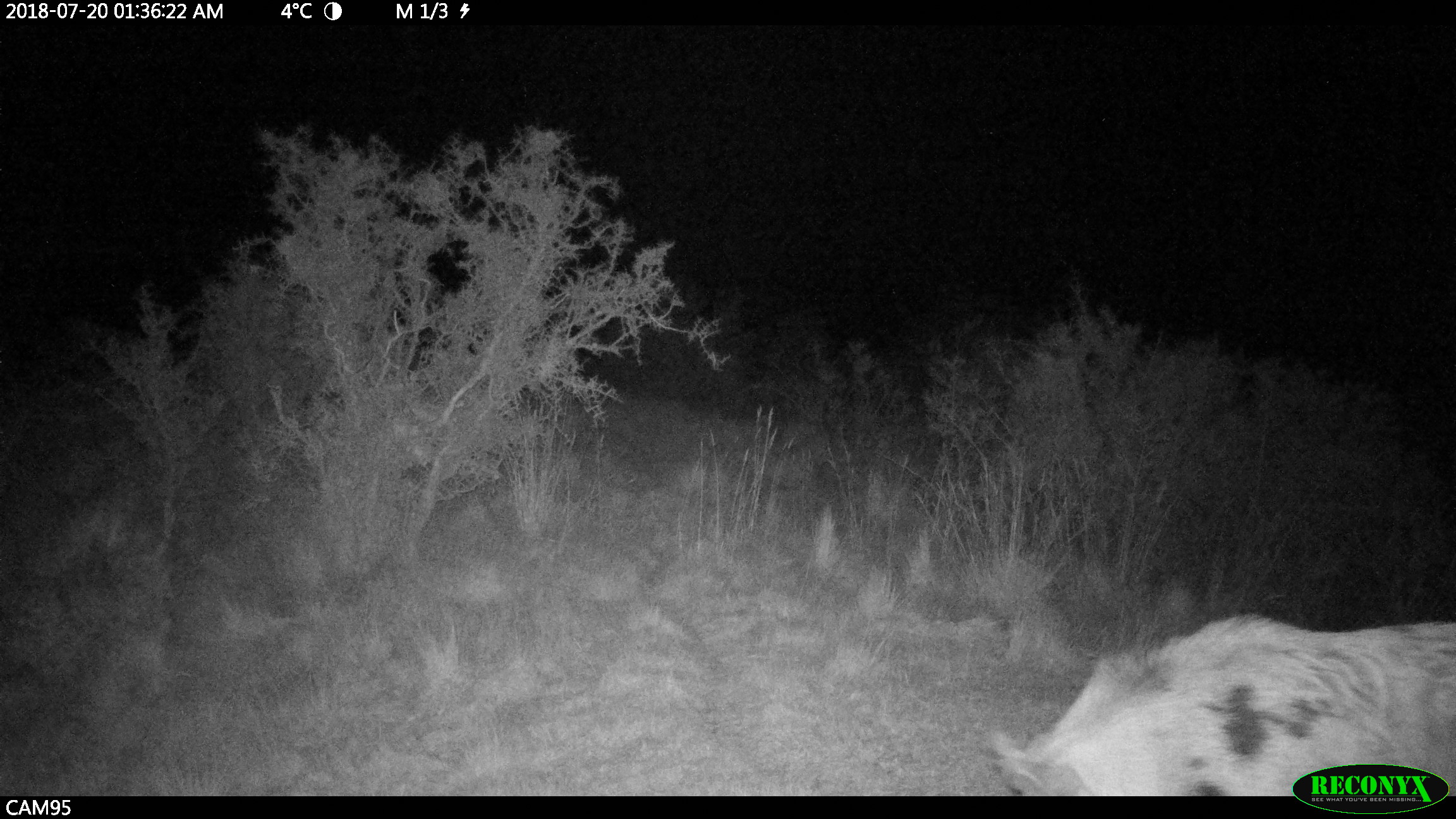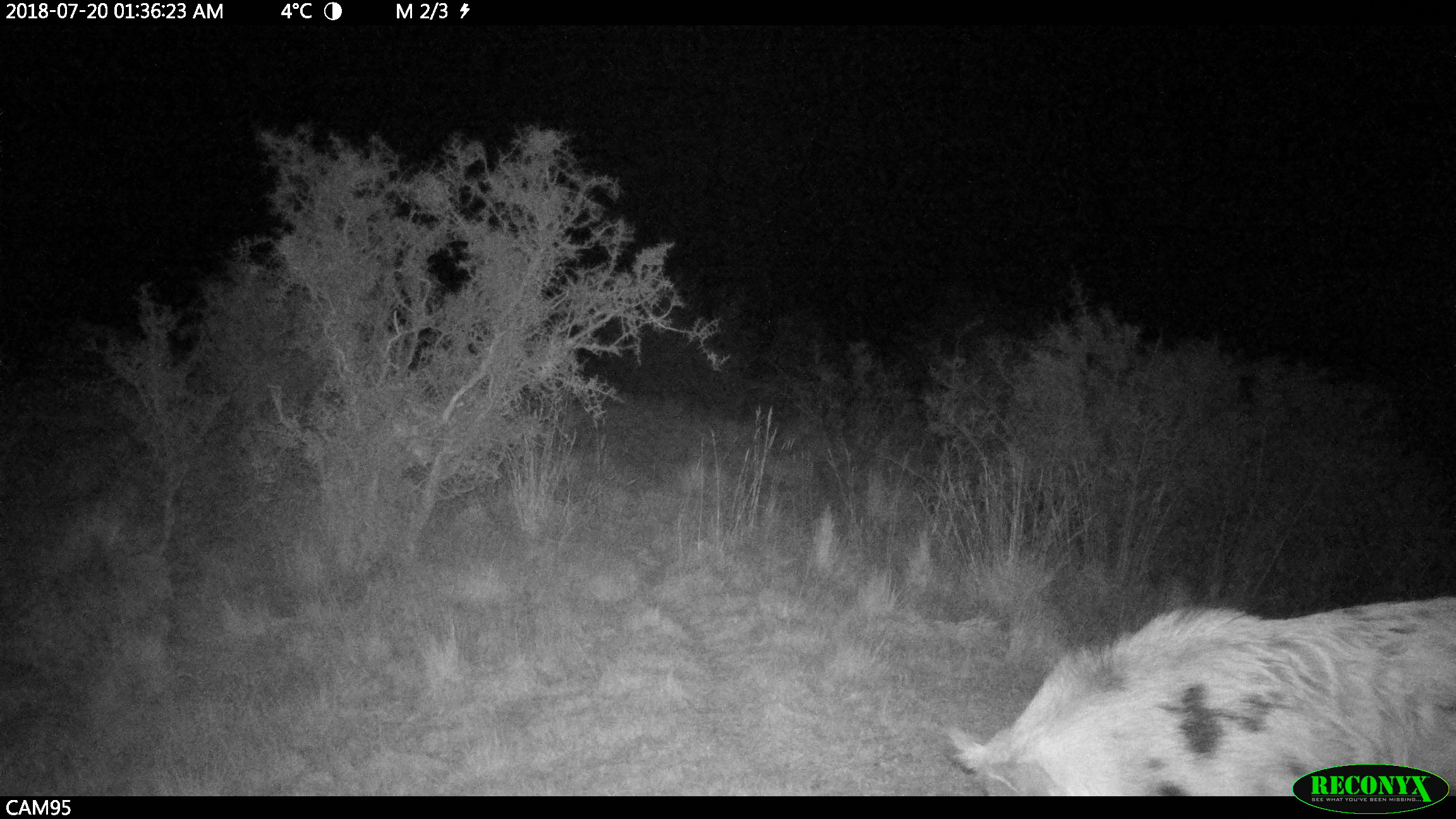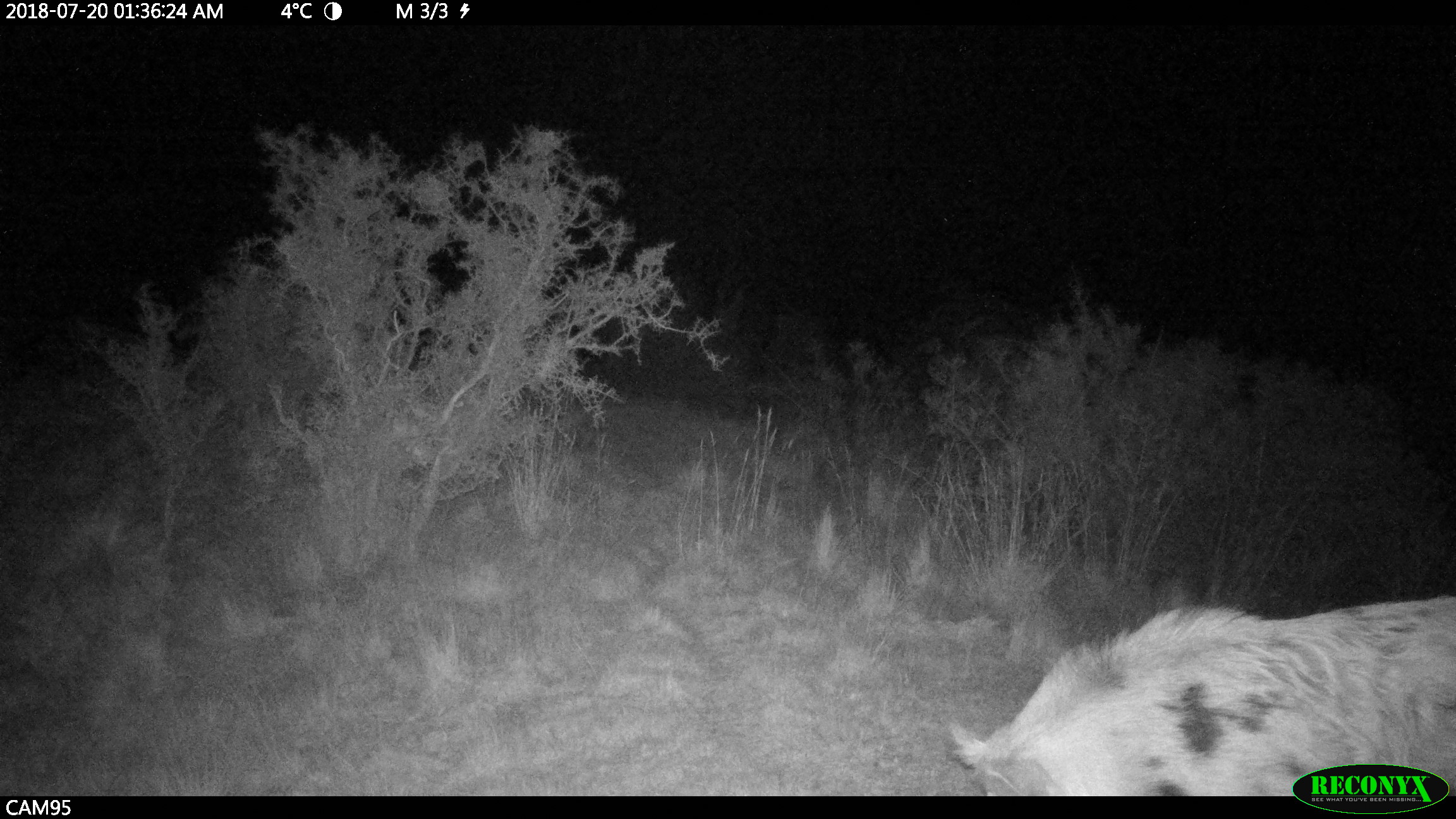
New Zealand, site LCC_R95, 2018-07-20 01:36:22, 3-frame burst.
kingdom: Animalia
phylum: Chordata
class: Mammalia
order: Artiodactyla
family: Suidae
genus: Sus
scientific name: Sus scrofa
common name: pig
Pig (Sus scrofa).